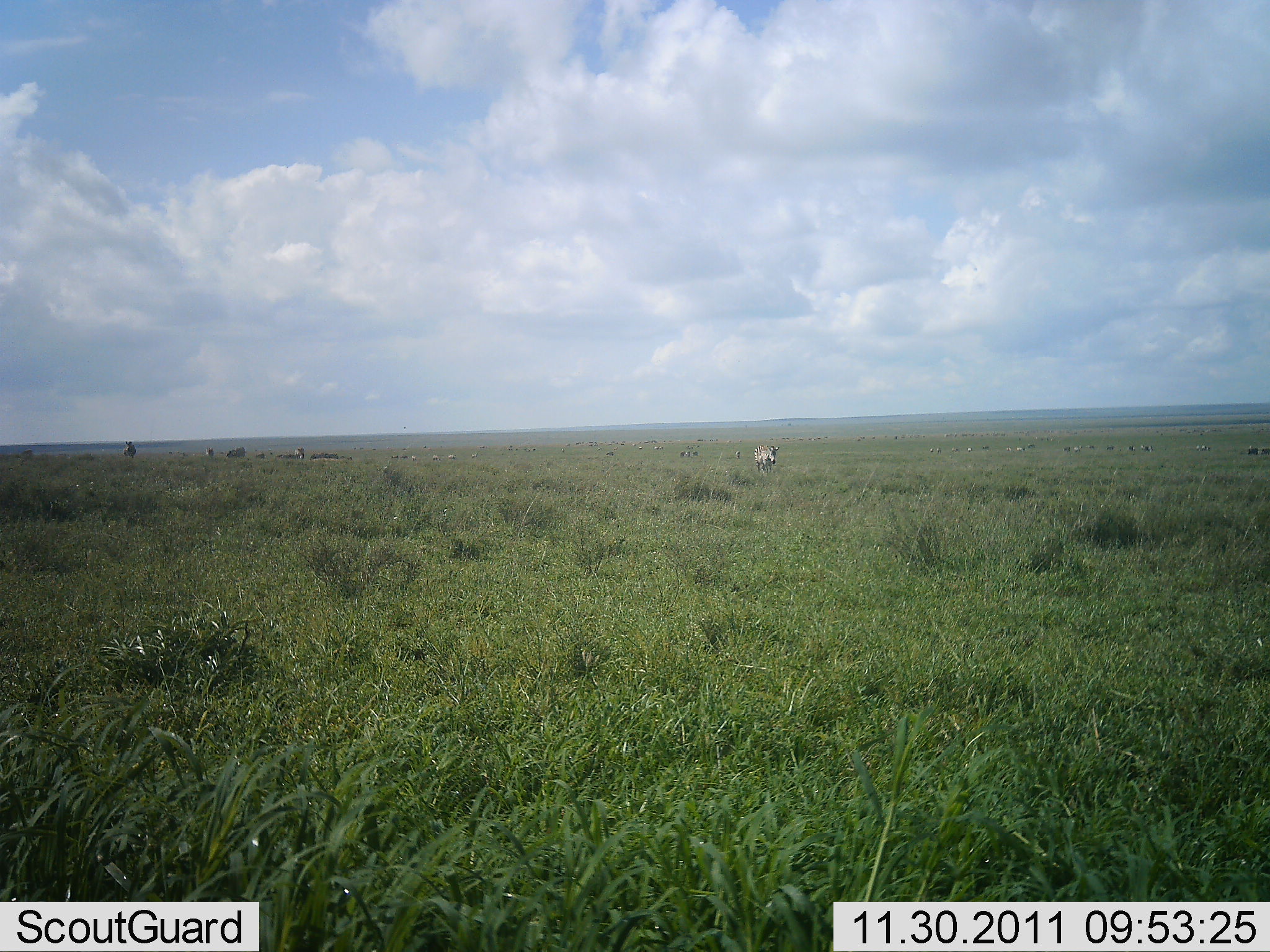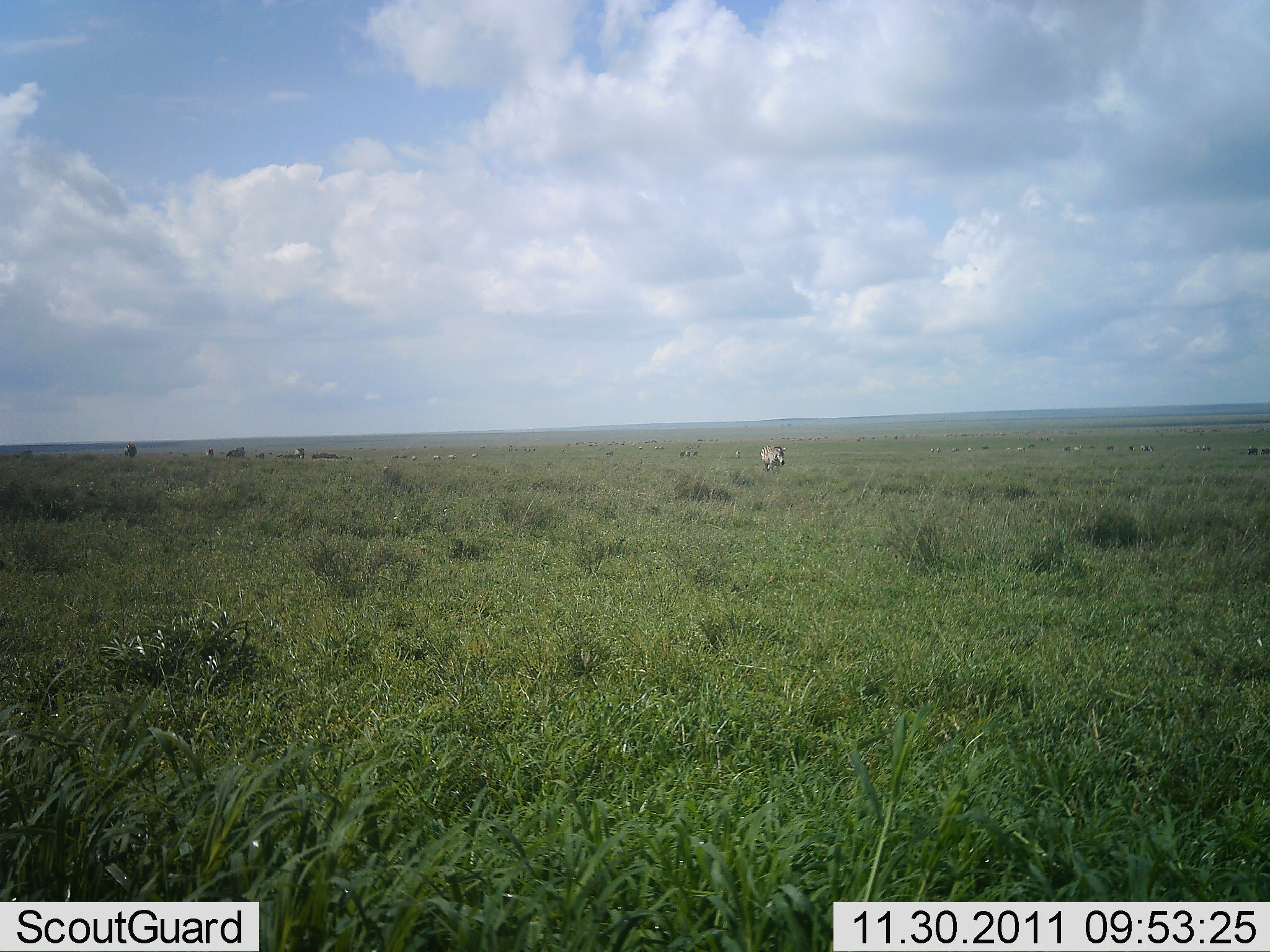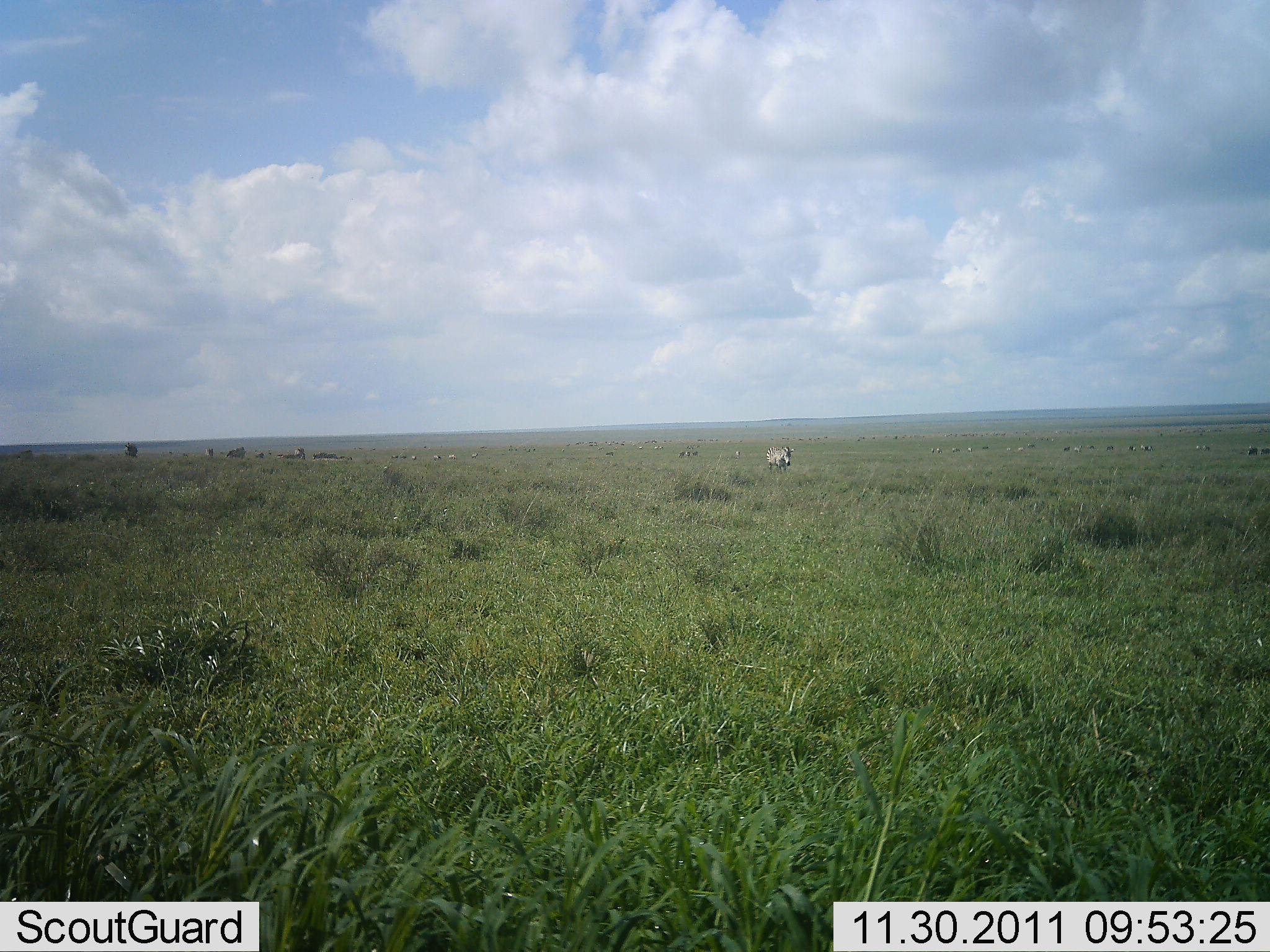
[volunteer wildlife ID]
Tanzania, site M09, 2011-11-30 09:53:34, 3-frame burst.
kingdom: Animalia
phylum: Chordata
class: Mammalia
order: Perissodactyla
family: Equidae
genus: Equus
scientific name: Equus quagga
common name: plains zebra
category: zebra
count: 1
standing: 17%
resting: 0%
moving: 83%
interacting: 0%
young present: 0%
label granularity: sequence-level